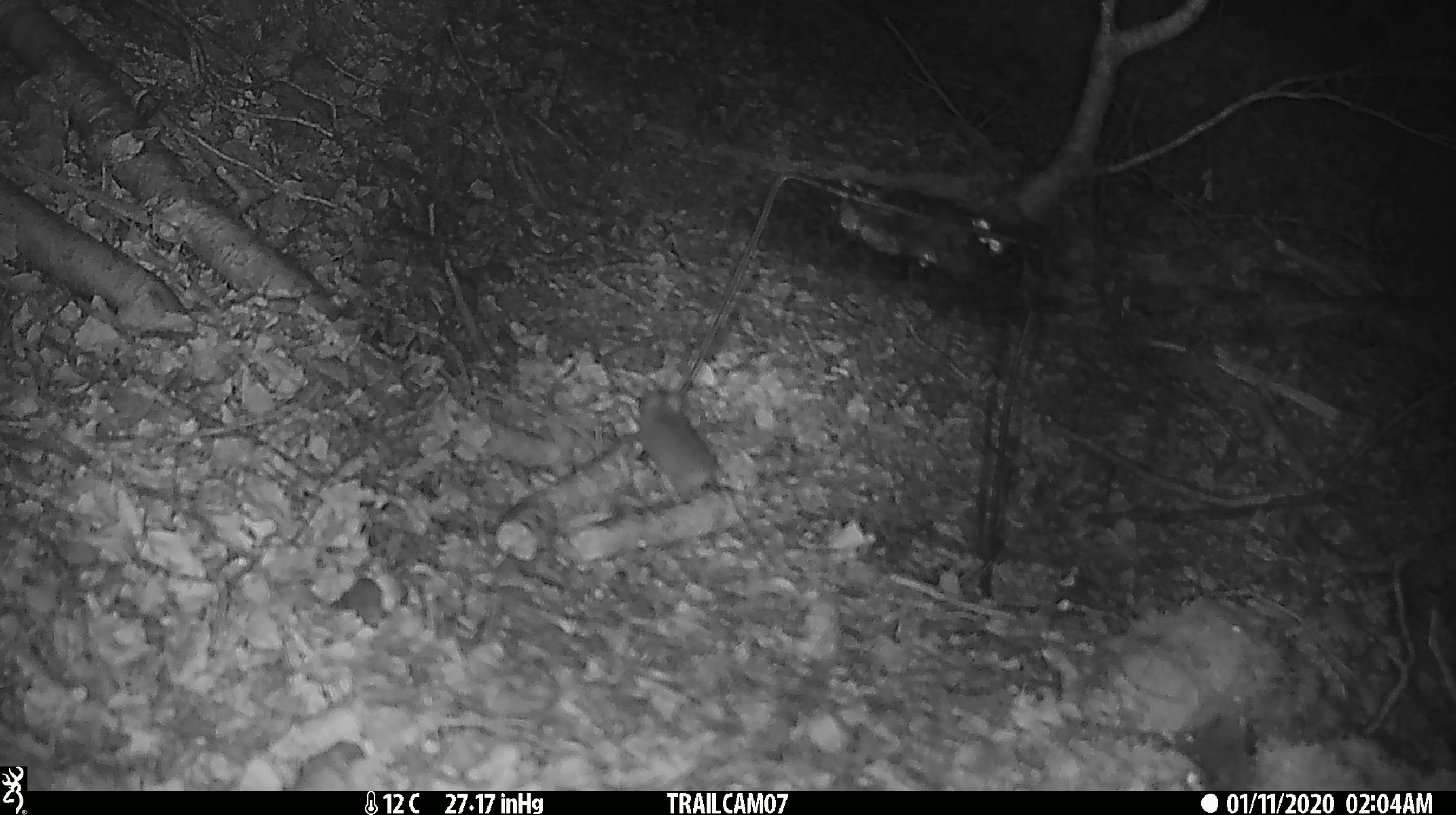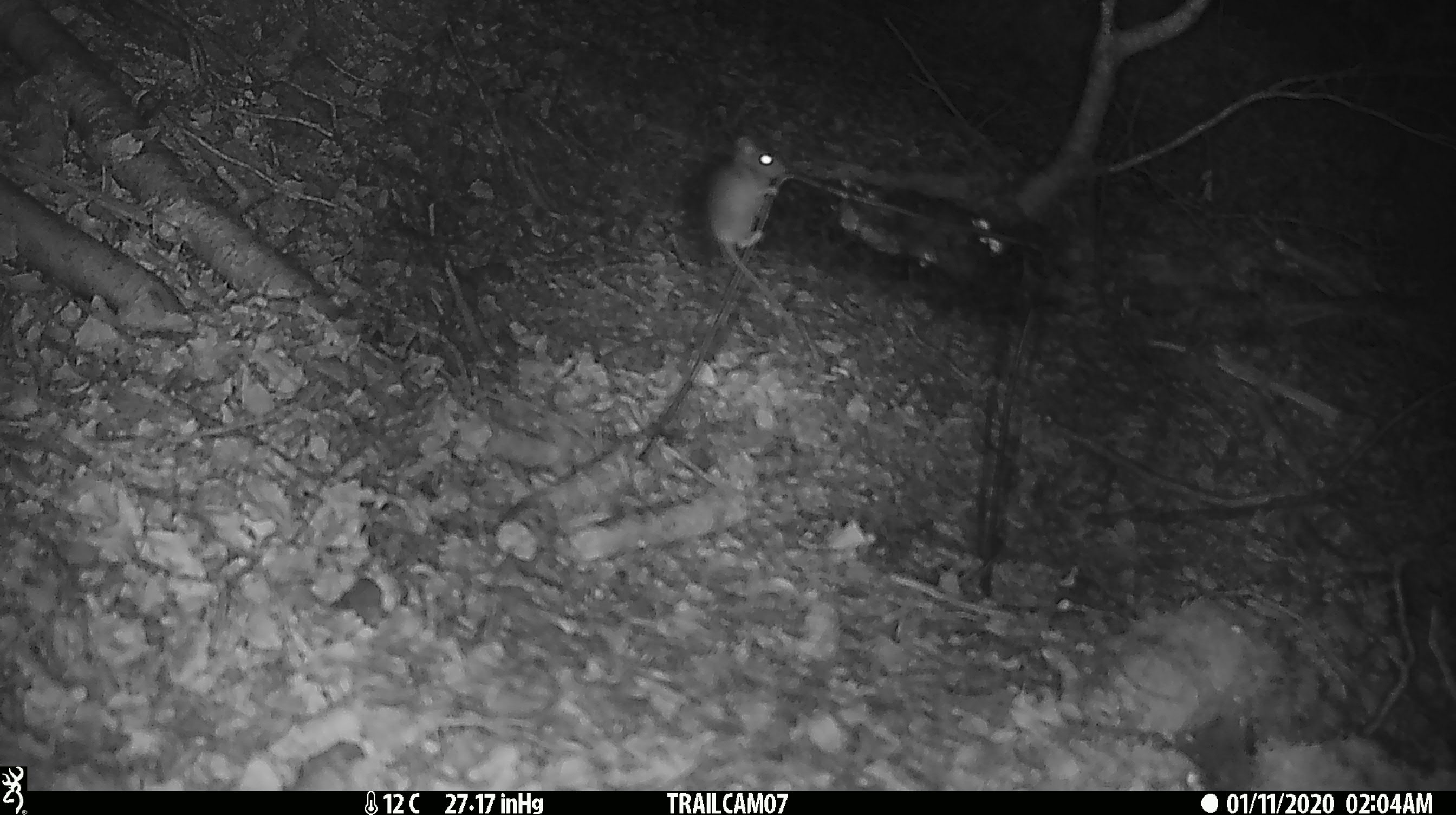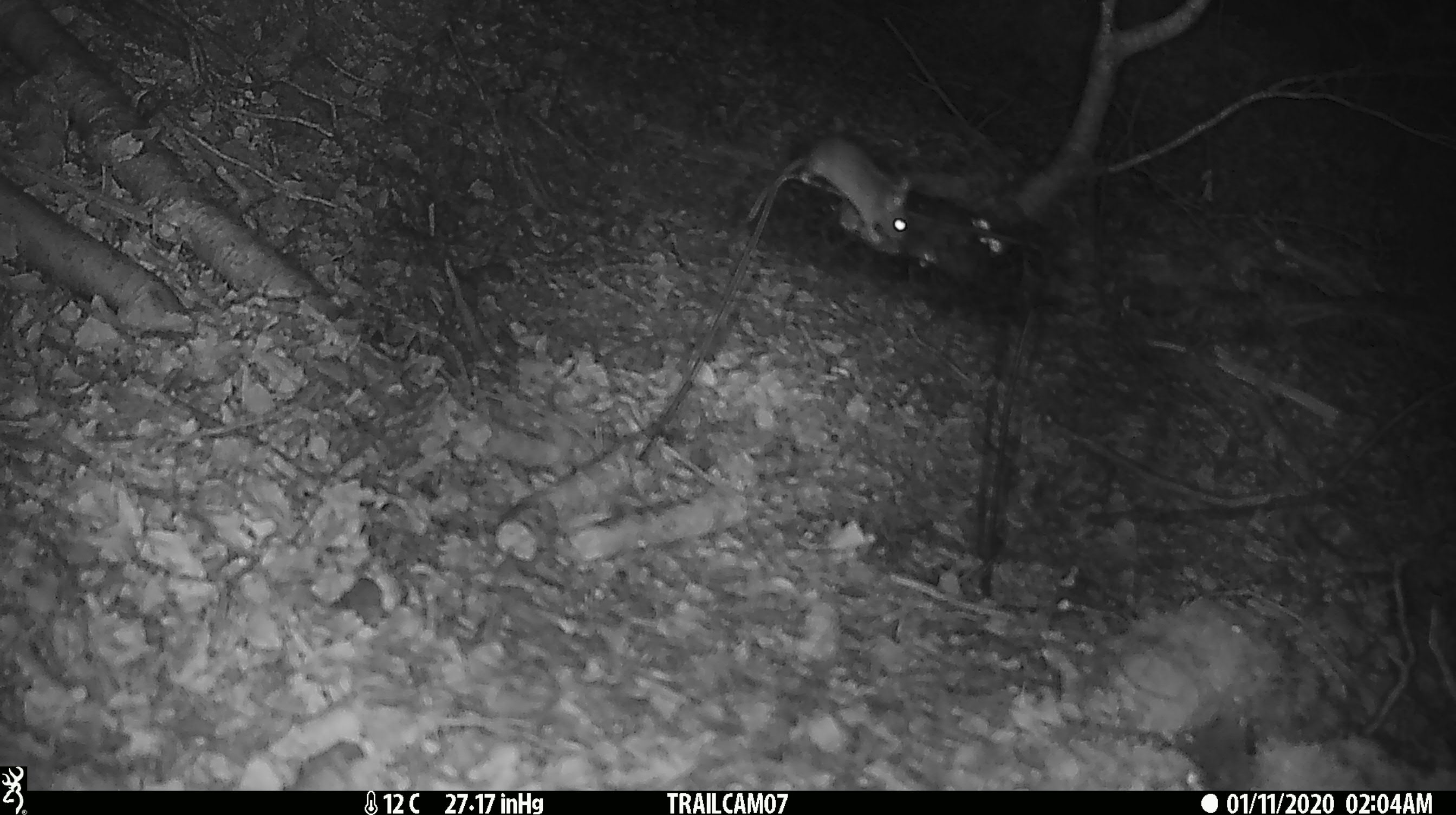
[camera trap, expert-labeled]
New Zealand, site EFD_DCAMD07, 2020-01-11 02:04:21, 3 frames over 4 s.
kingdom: Animalia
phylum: Chordata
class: Mammalia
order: Rodentia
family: Muridae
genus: Mus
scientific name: Mus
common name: mouse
Mouse (Mus).